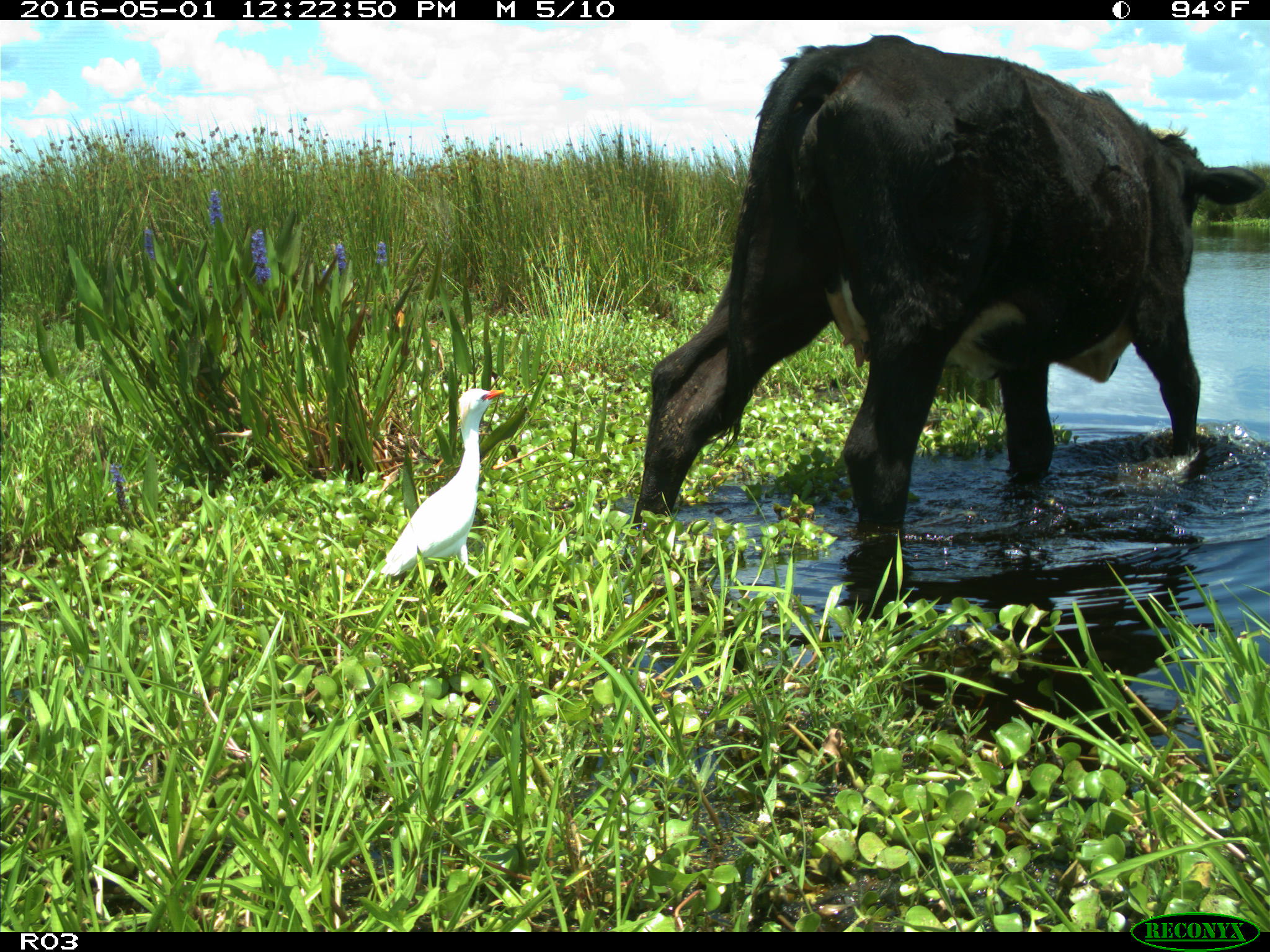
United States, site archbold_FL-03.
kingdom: Animalia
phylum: Chordata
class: Mammalia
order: Artiodactyla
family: Bovidae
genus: Bos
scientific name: Bos taurus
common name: domestic cow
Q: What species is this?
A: Bos taurus (domestic cow).